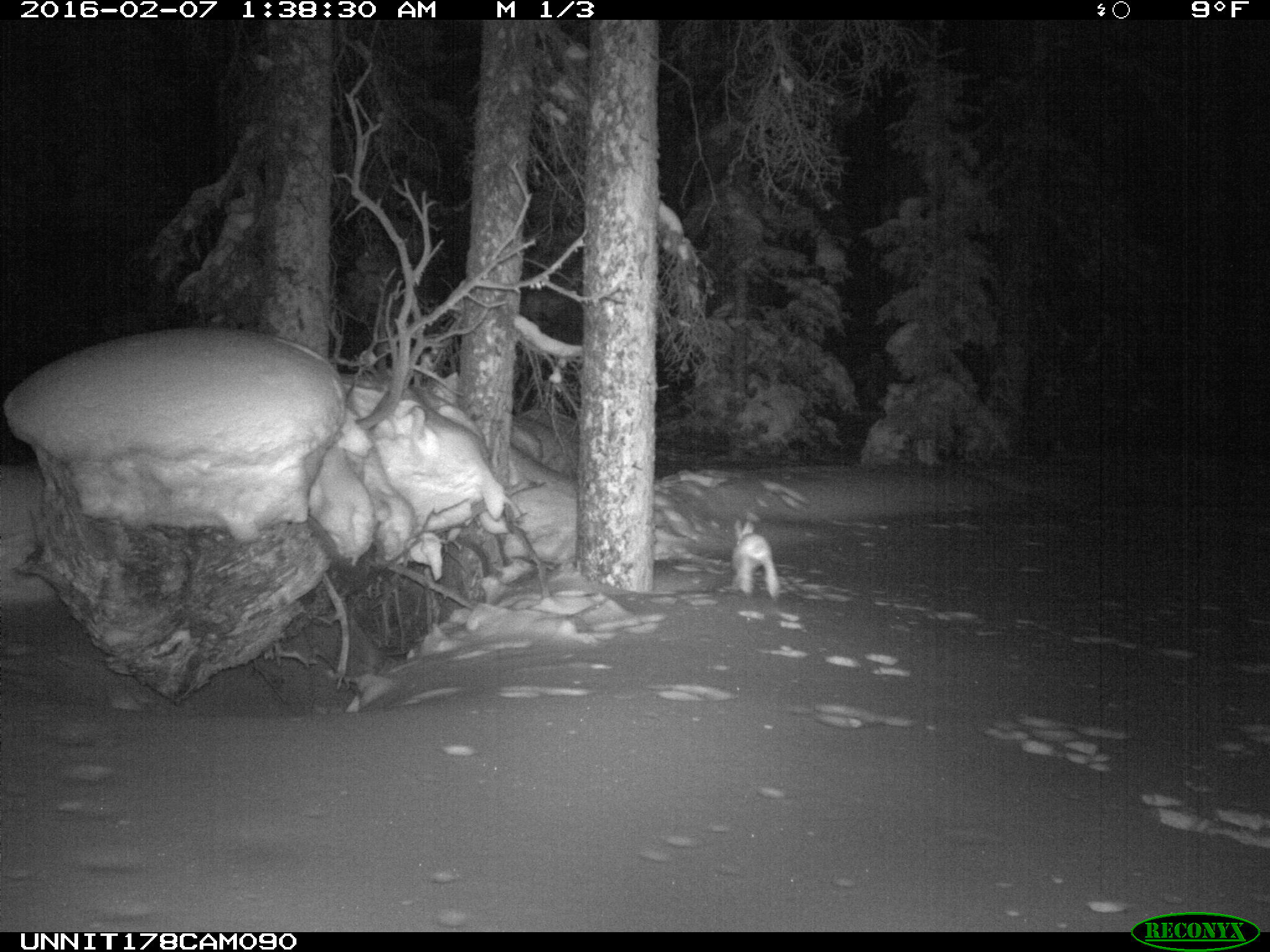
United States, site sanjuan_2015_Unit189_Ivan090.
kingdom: Animalia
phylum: Chordata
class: Mammalia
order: Lagomorpha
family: Leporidae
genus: Lepus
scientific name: Lepus americanus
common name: snowshoe hare